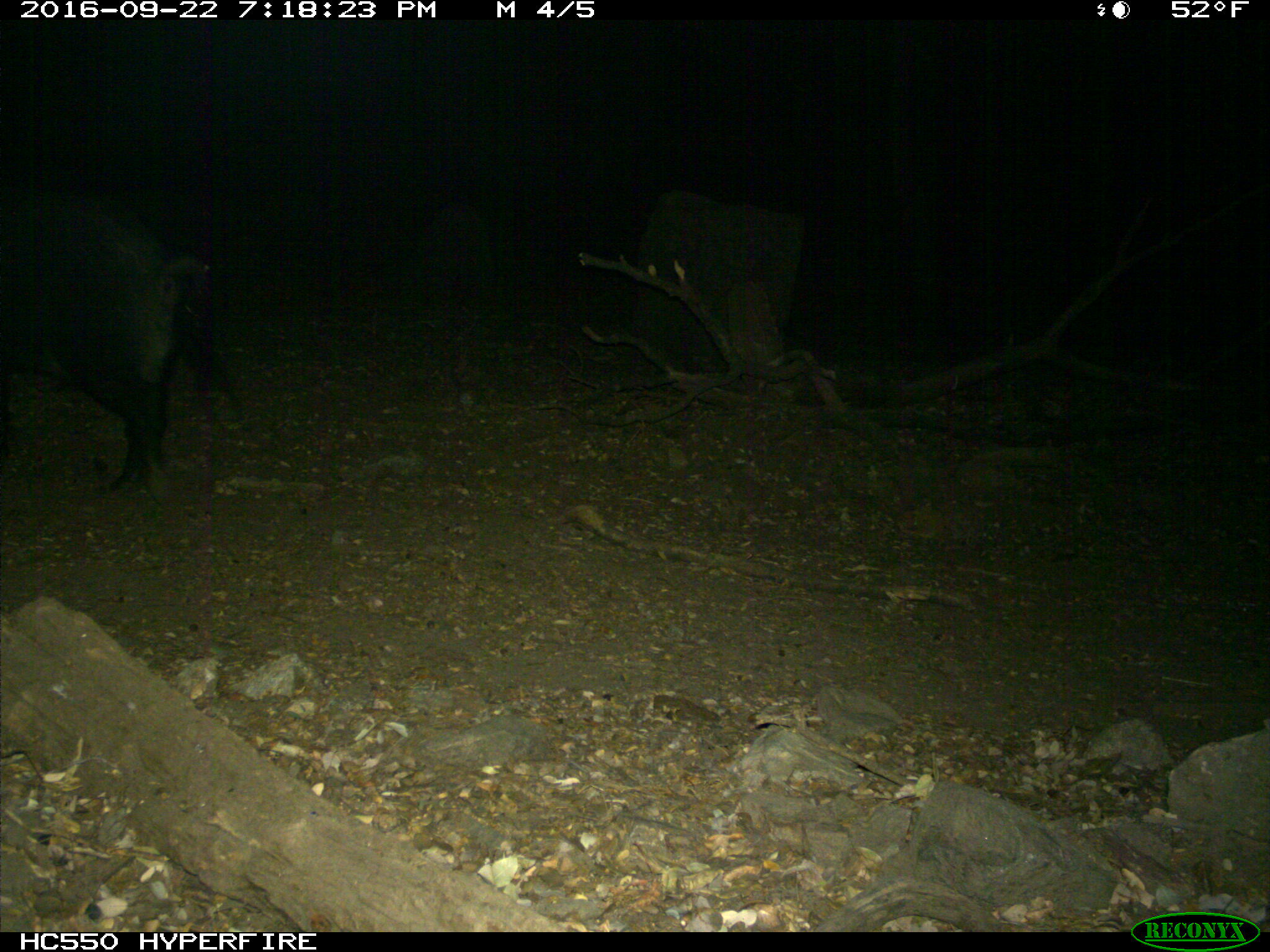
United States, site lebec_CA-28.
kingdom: Animalia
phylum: Chordata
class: Mammalia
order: Artiodactyla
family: Suidae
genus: Sus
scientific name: Sus scrofa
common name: wild boar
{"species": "Sus scrofa (wild boar)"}